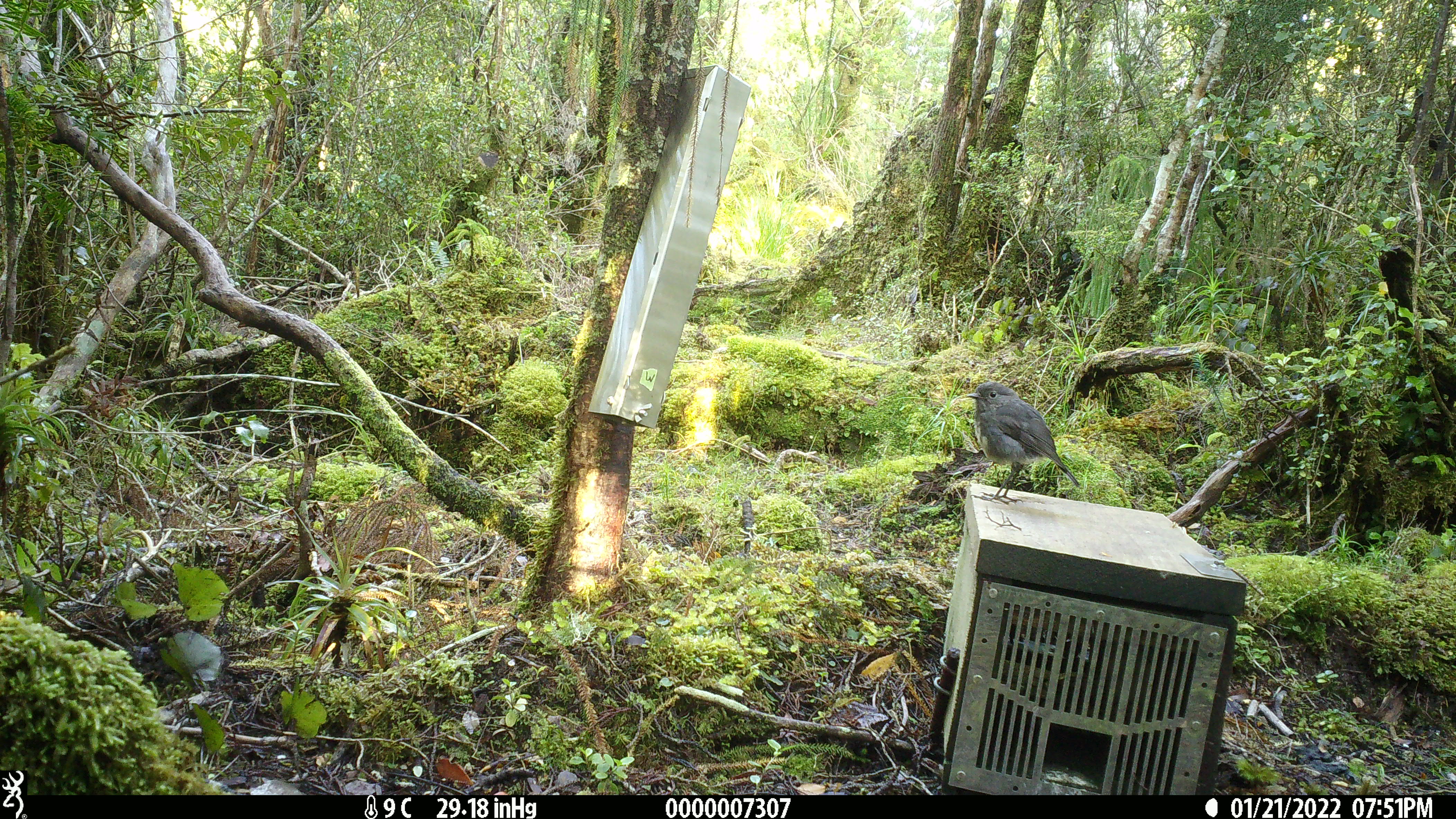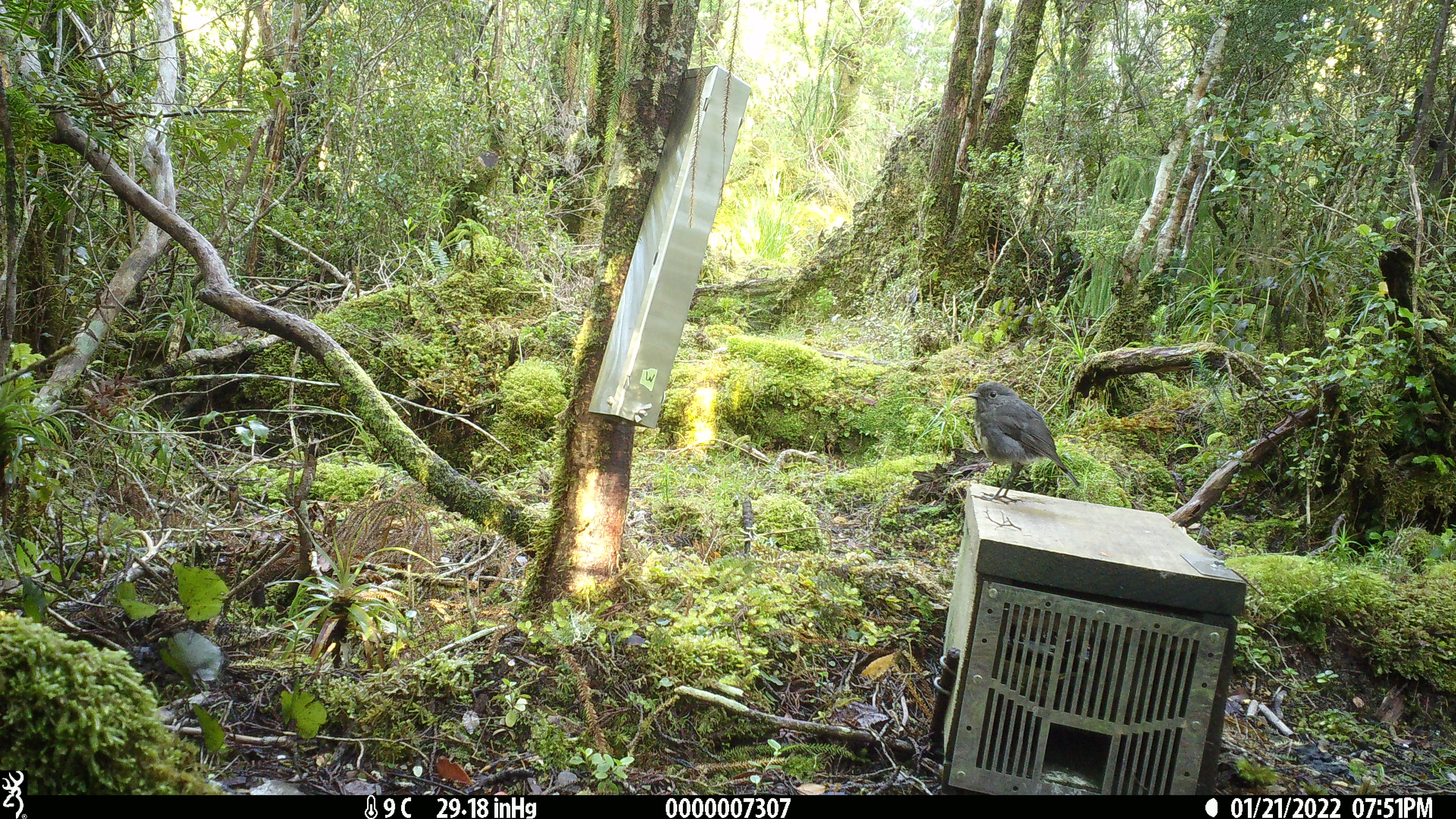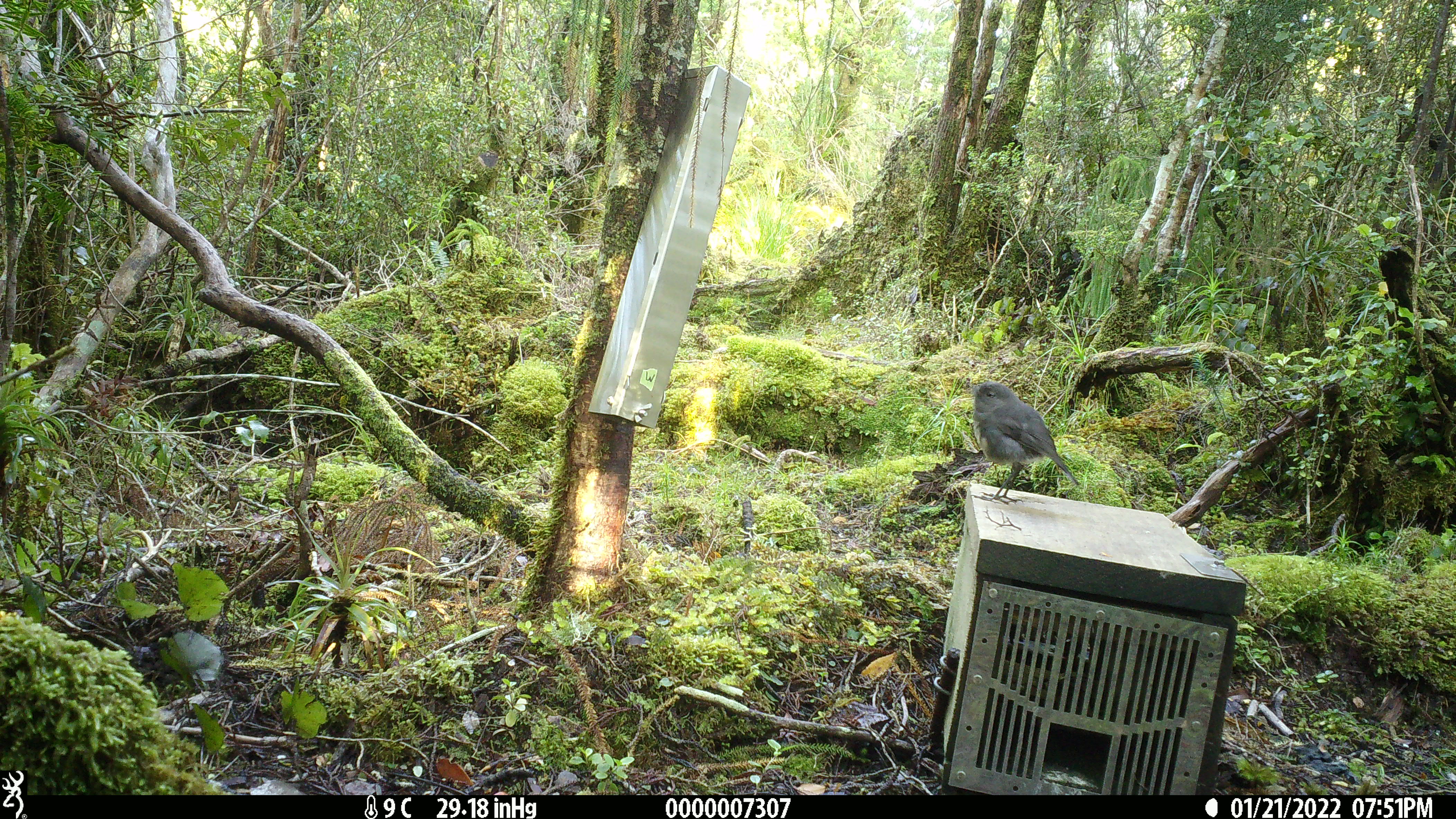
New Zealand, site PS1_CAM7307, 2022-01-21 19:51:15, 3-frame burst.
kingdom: Animalia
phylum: Chordata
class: Aves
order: Passeriformes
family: Petroicidae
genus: Petroica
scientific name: Petroica australis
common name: new zealand robin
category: robin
Robin (new zealand robin) (Petroica australis).